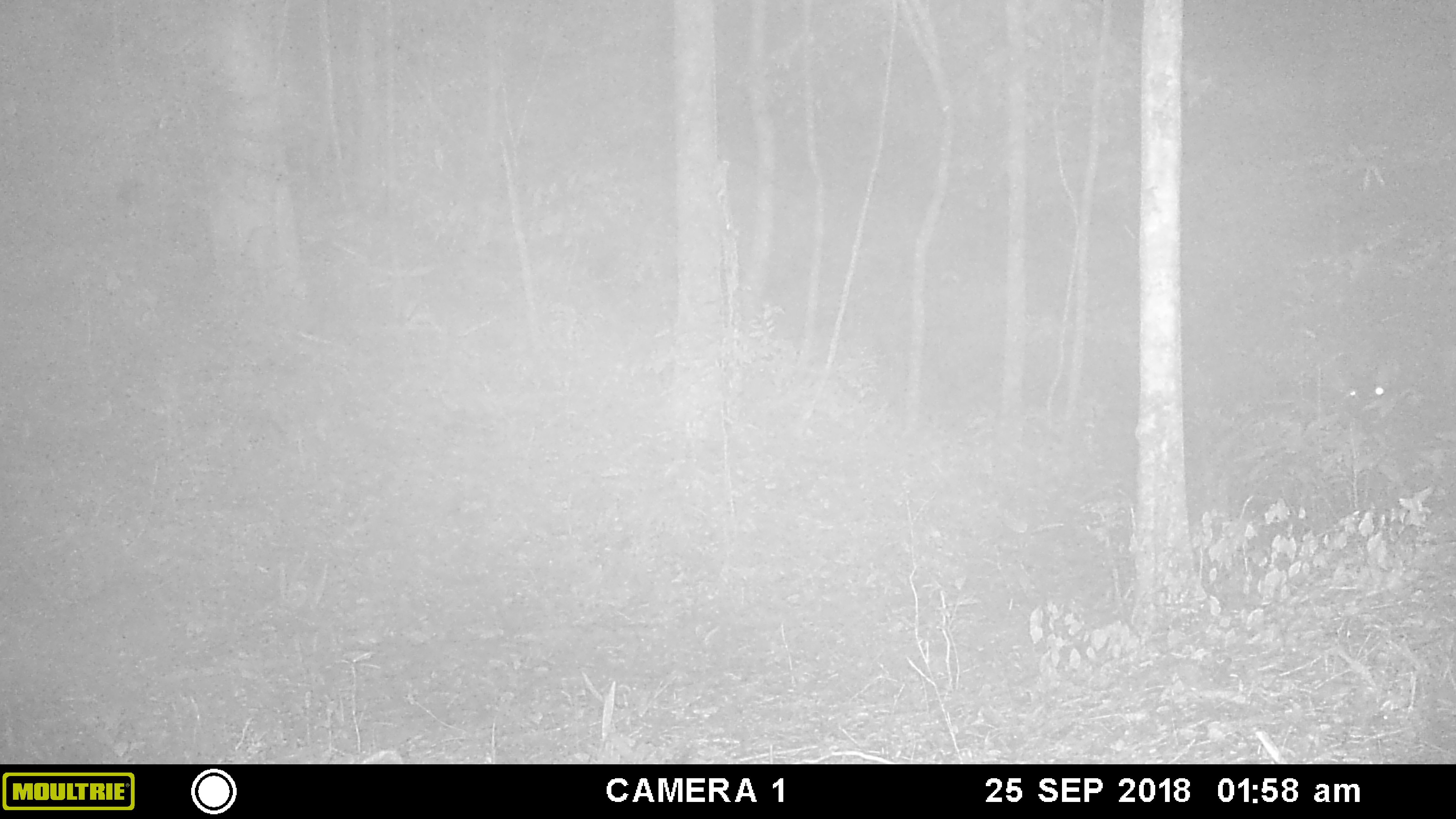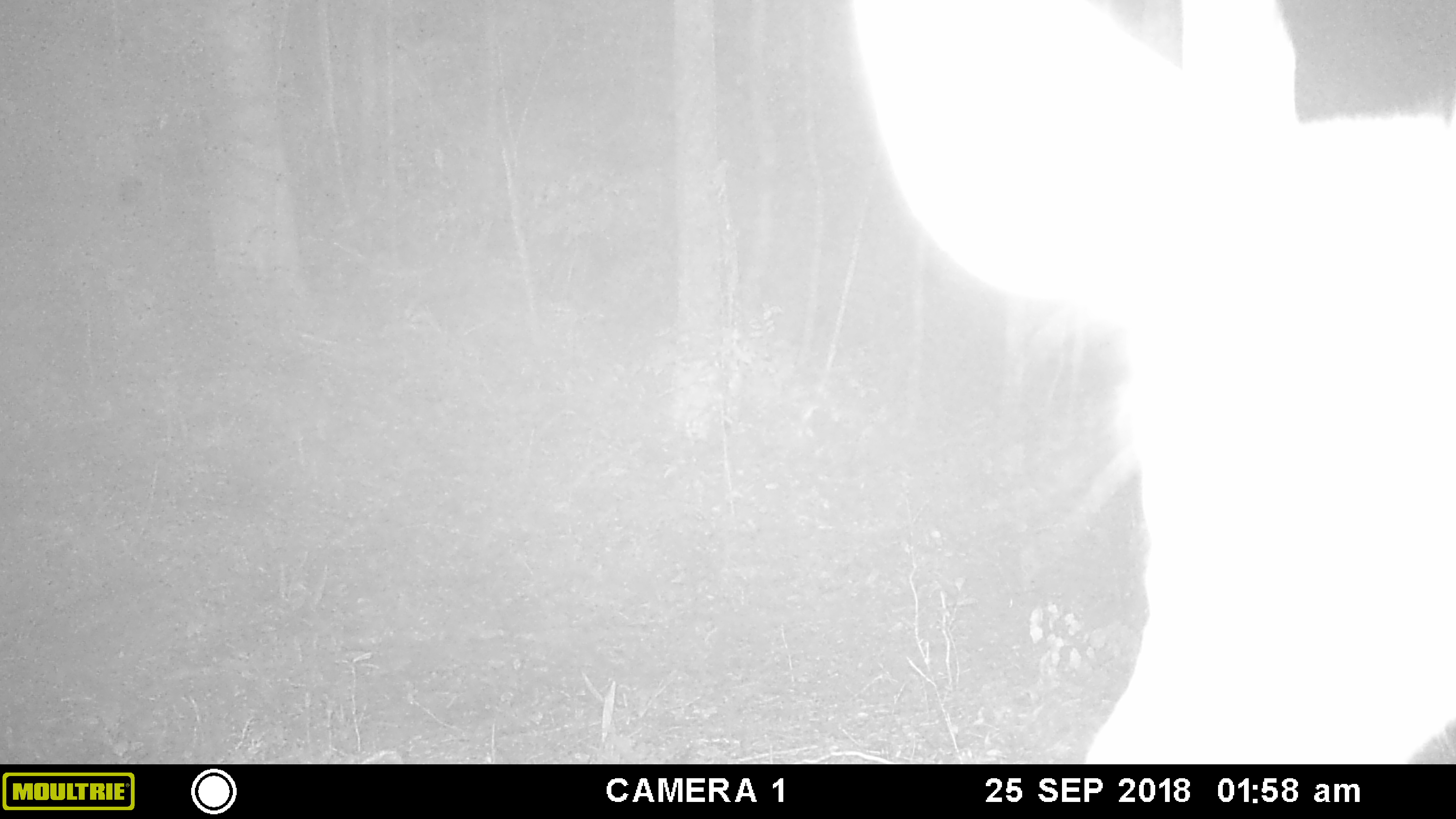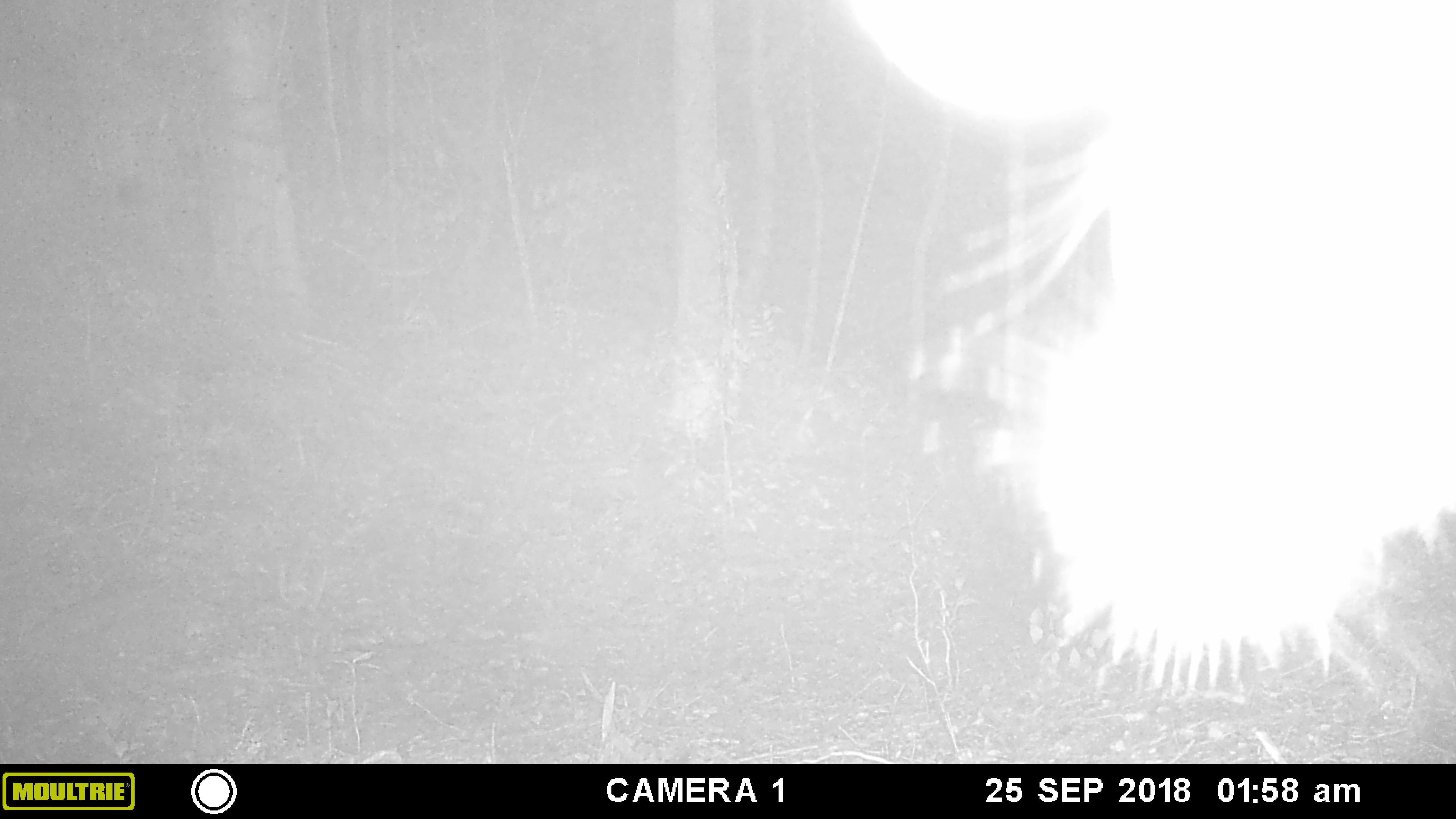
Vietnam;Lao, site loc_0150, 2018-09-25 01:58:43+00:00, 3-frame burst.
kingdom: Animalia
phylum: Chordata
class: Mammalia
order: Artiodactyla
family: Cervidae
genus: Rusa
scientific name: Rusa unicolor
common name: sambar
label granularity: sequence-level